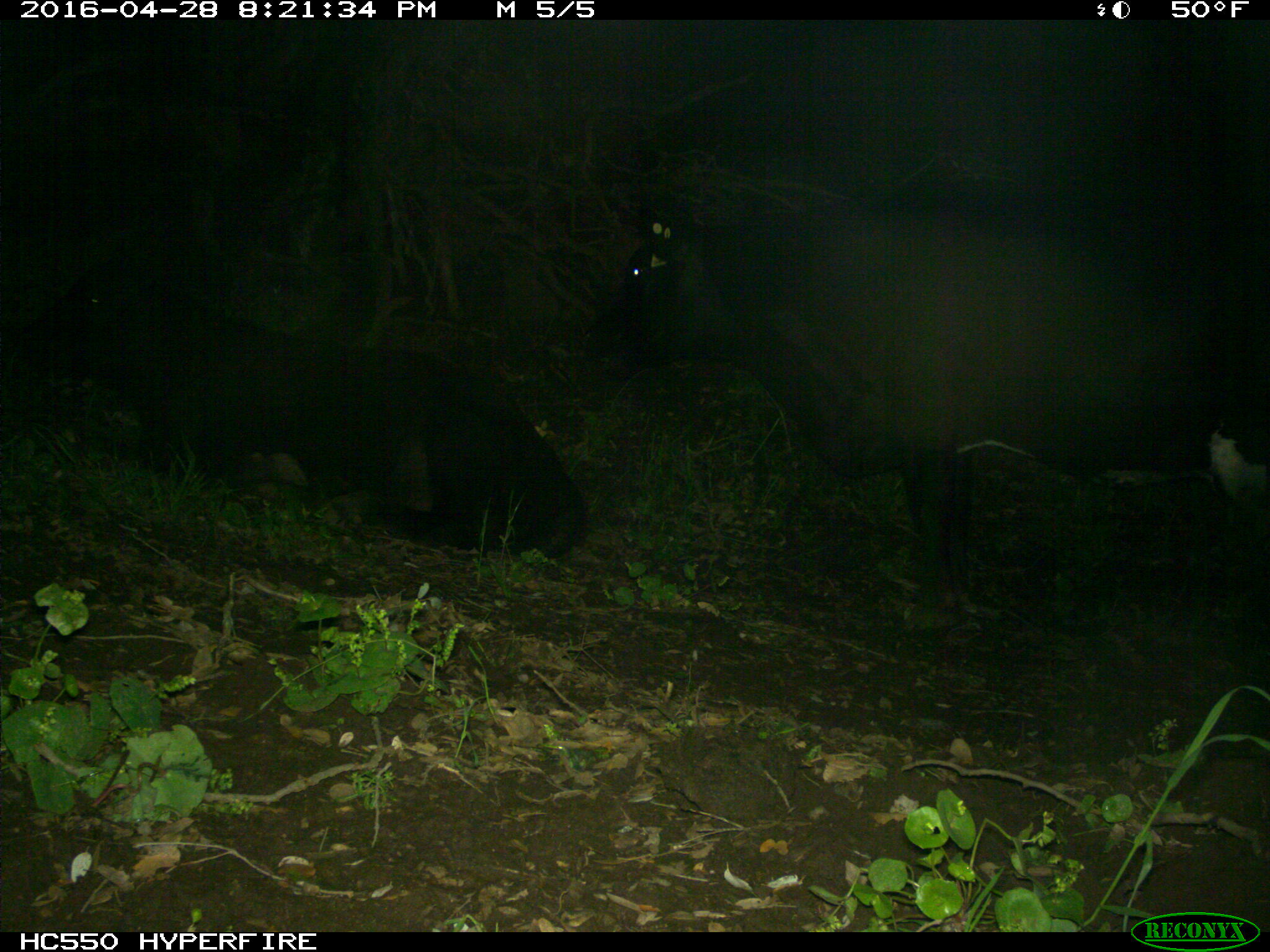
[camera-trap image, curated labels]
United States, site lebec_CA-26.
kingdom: Animalia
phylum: Chordata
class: Mammalia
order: Artiodactyla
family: Bovidae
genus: Bos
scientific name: Bos taurus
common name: domestic cow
Bos taurus (domestic cow).